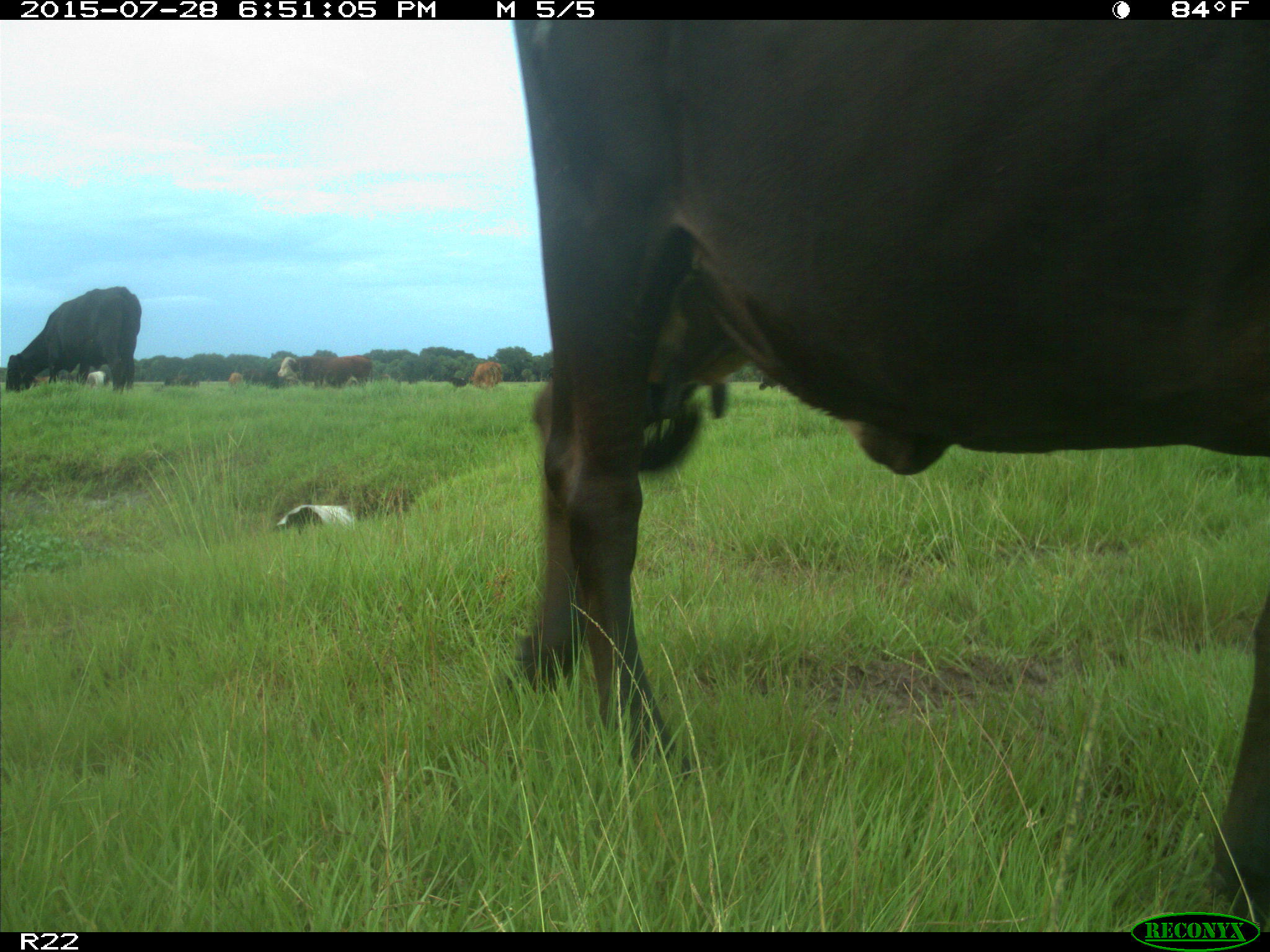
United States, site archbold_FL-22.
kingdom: Animalia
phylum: Chordata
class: Mammalia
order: Artiodactyla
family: Bovidae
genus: Bos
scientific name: Bos taurus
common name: domestic cow